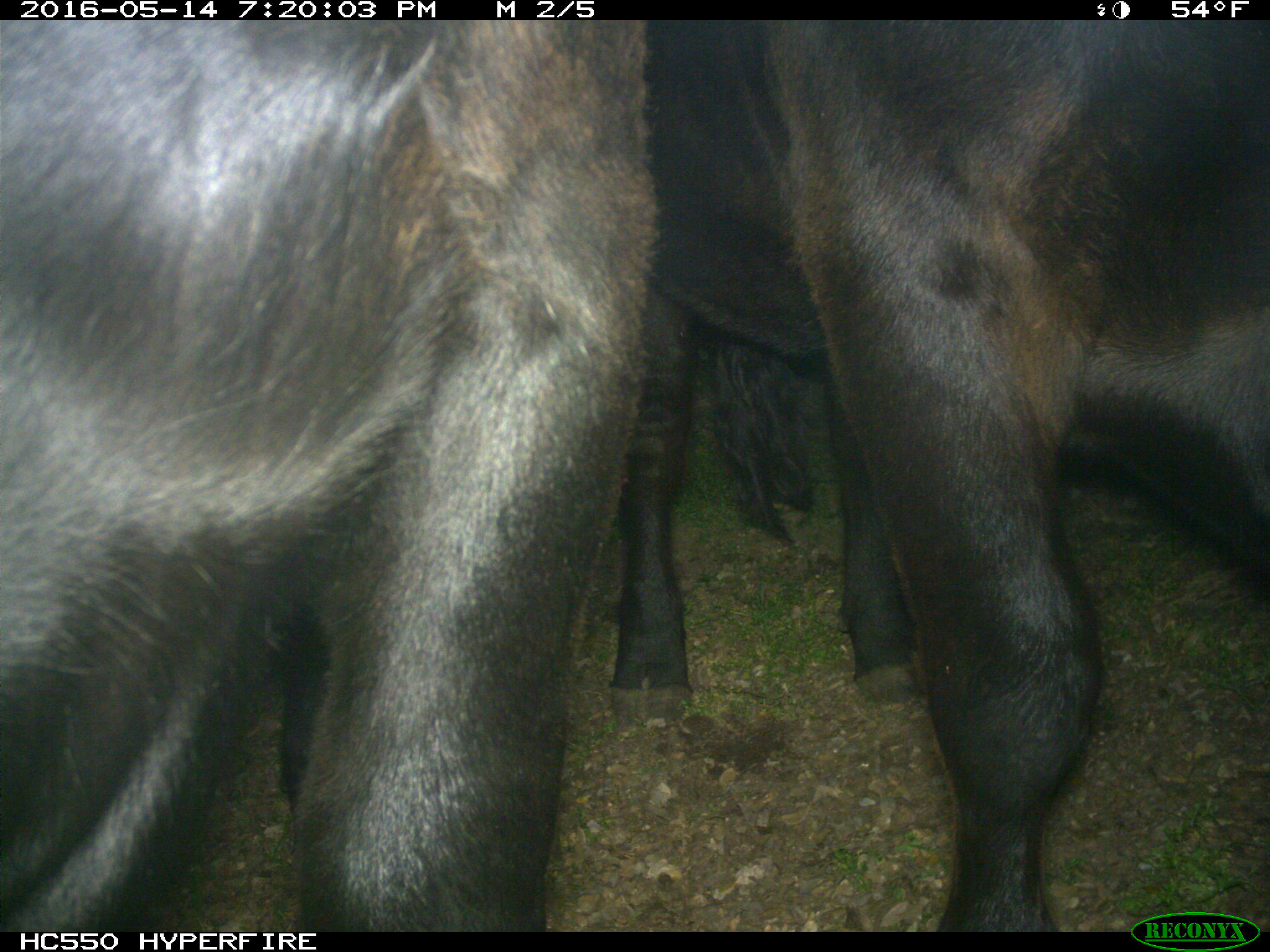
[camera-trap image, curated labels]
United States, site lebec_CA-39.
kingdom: Animalia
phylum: Chordata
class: Mammalia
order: Artiodactyla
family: Bovidae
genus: Bos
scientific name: Bos taurus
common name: domestic cow